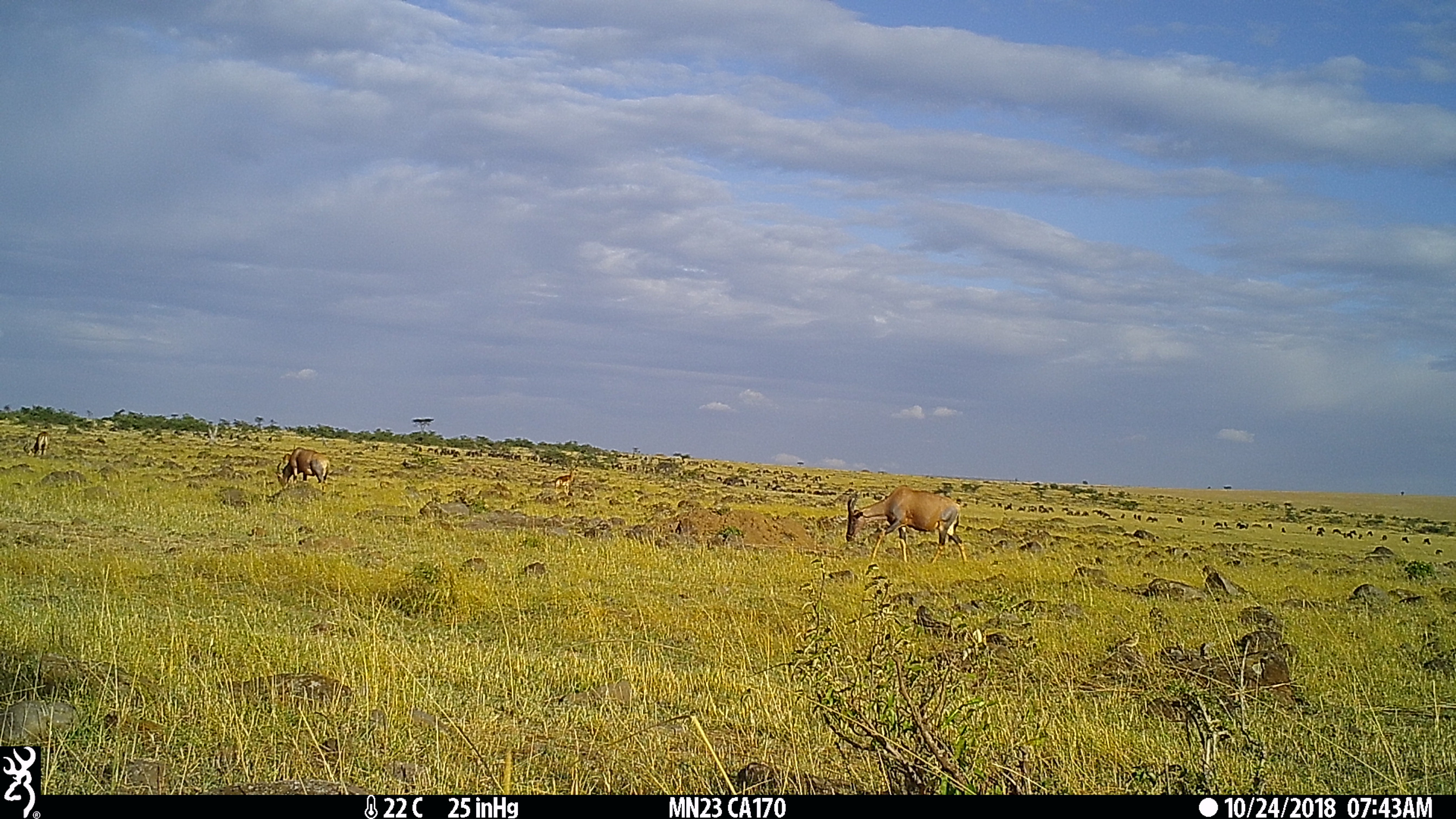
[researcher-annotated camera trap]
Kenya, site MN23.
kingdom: Animalia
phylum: Chordata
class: Mammalia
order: Artiodactyla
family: Bovidae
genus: Damaliscus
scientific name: Damaliscus lunatus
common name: topi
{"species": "topi (Damaliscus lunatus)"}